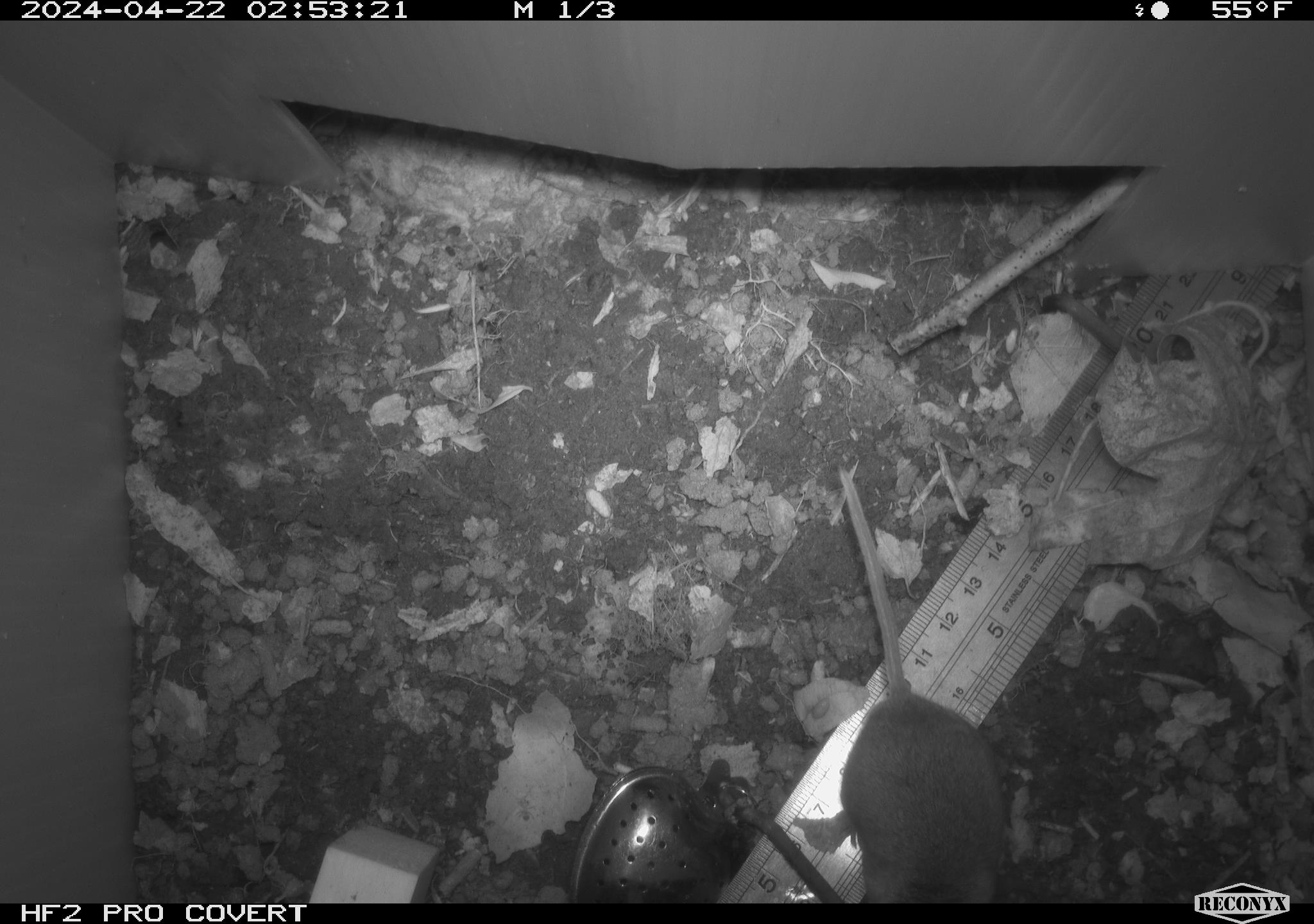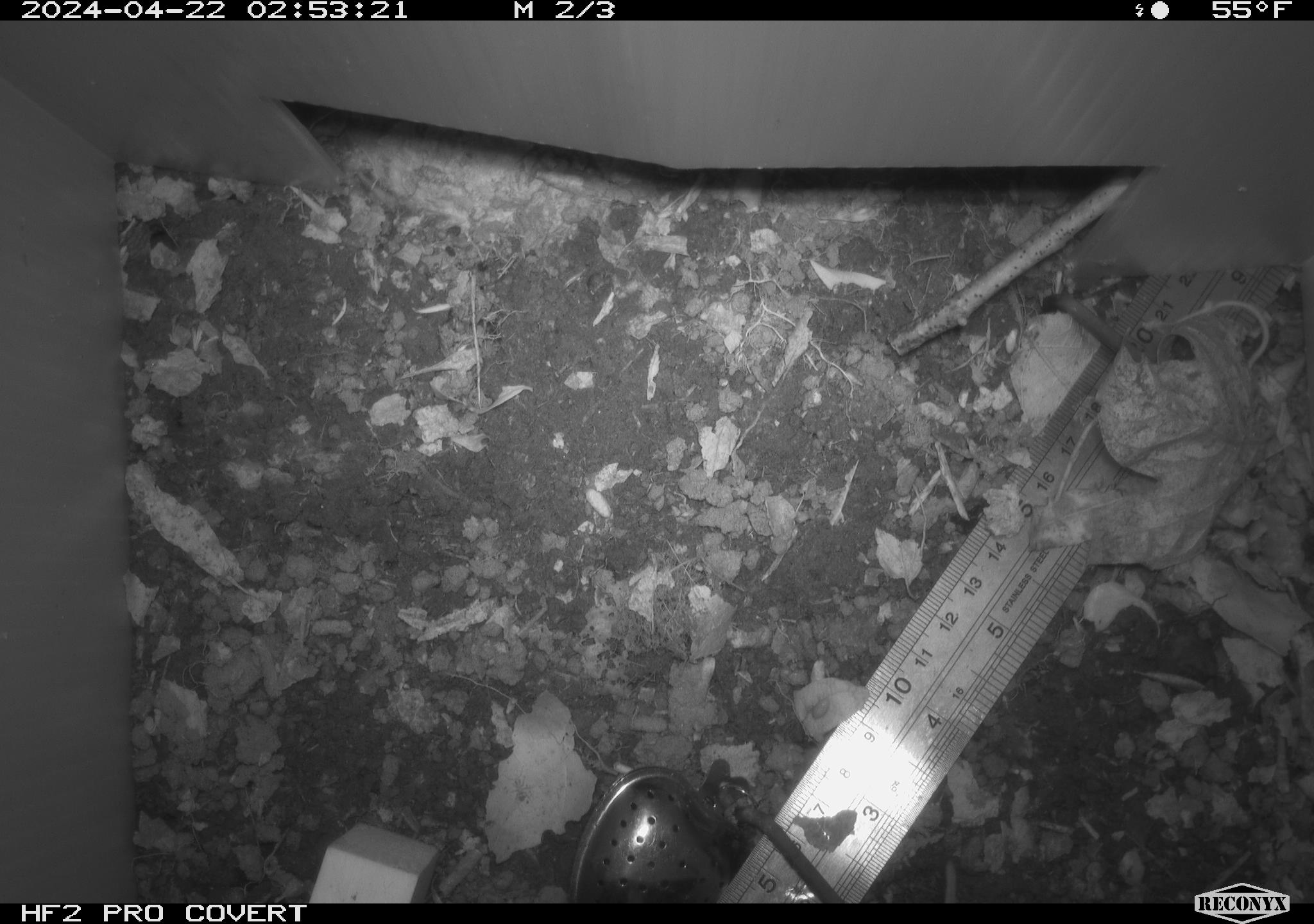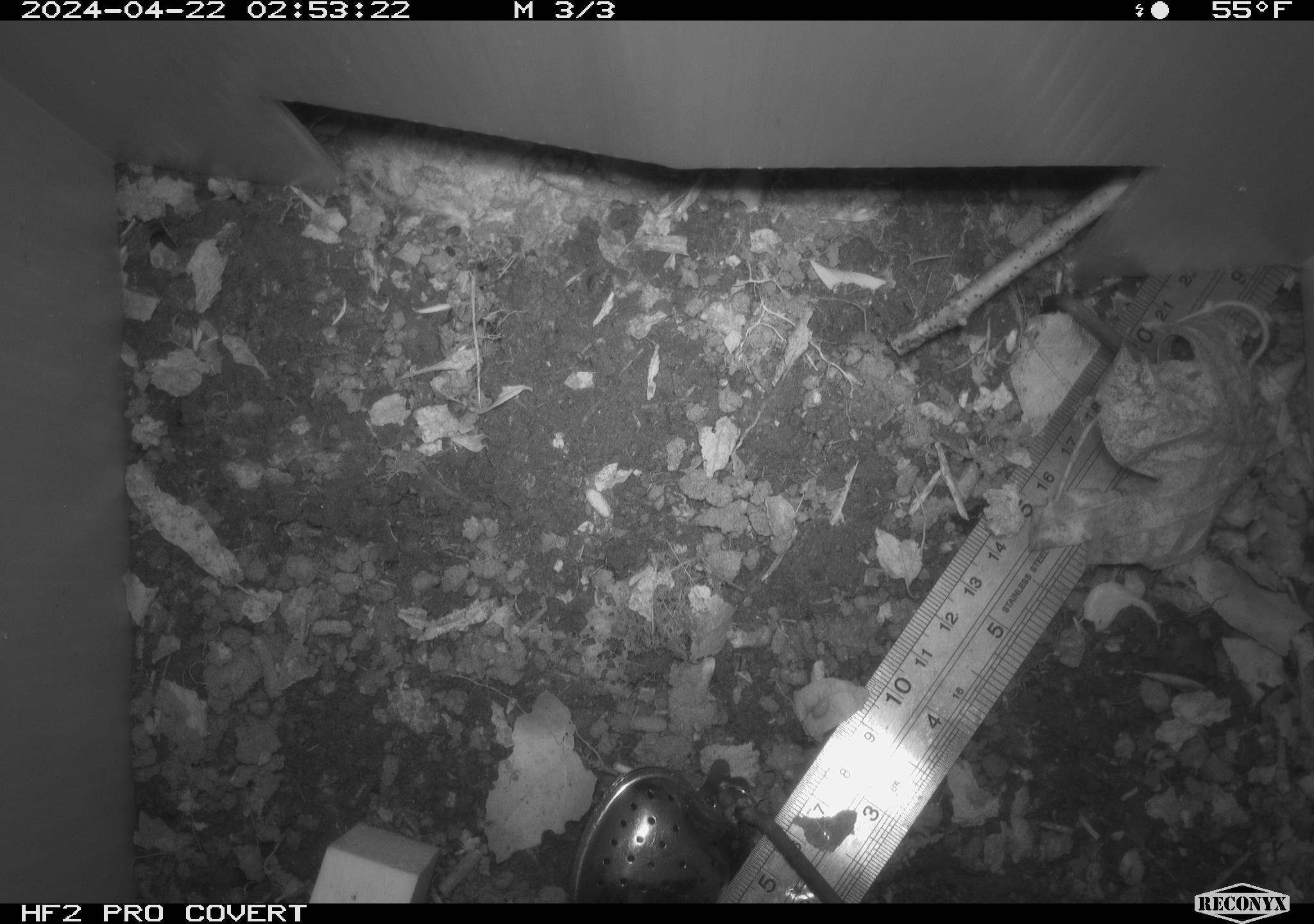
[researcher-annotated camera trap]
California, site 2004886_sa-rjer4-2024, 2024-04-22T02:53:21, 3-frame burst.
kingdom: Animalia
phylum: Chordata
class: Mammalia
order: Rodentia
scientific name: Rodentia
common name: mouse species